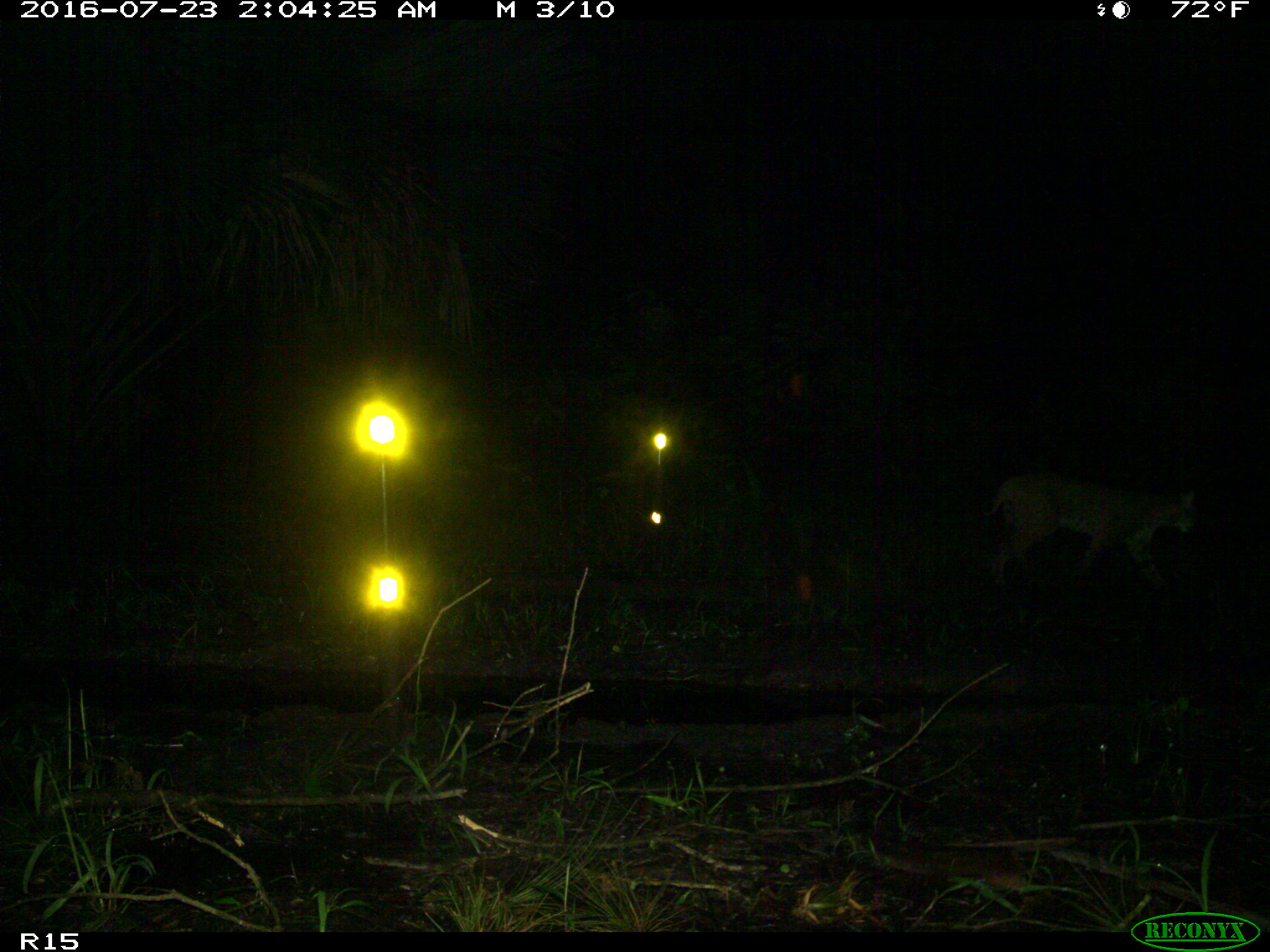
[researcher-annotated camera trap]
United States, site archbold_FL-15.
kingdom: Animalia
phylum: Chordata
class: Mammalia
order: Carnivora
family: Felidae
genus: Lynx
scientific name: Lynx rufus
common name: bobcat